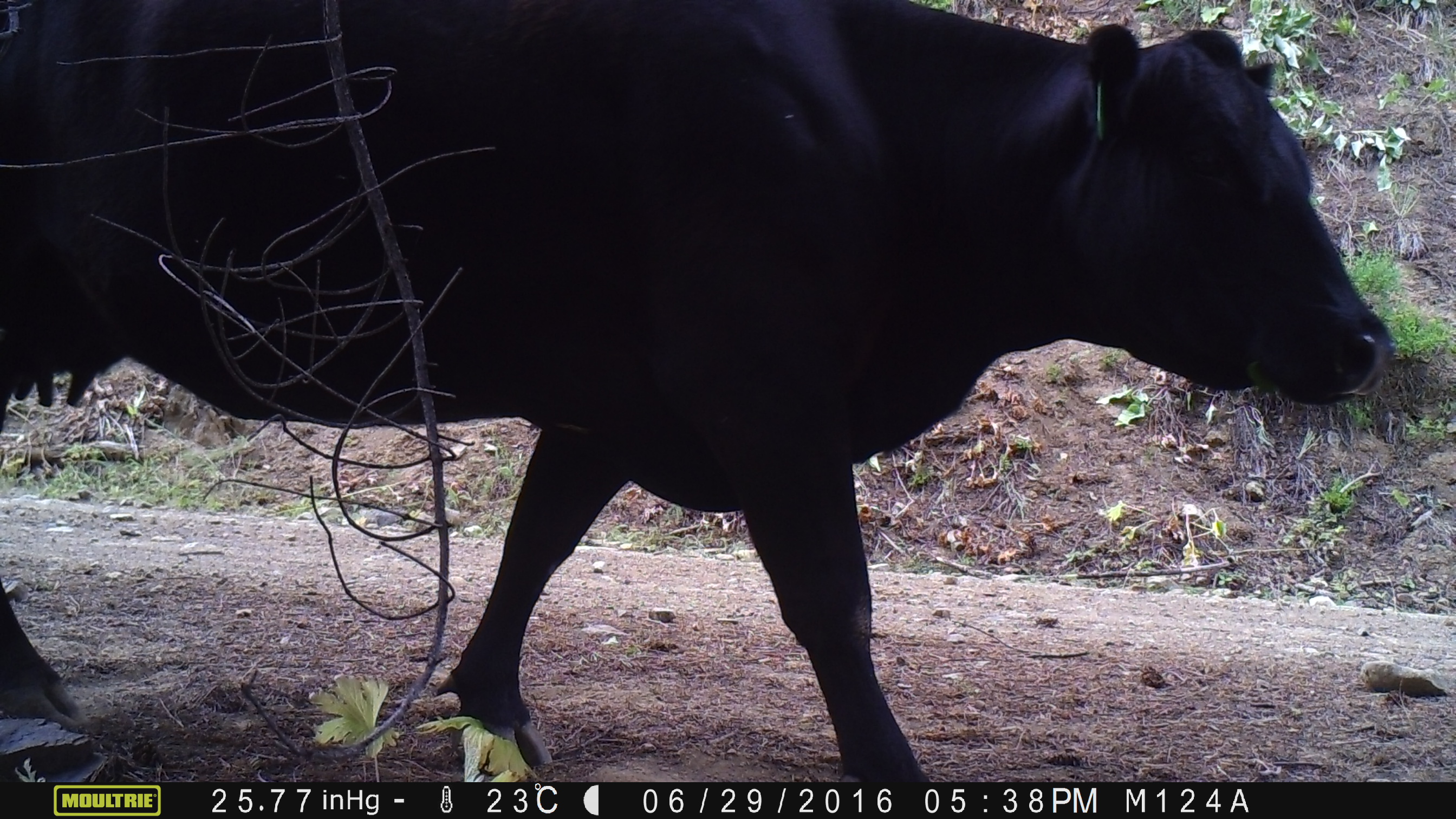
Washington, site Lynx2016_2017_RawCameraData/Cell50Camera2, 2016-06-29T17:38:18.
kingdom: Animalia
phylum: Chordata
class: Mammalia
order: Artiodactyla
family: Bovidae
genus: Bos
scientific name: Bos taurus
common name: domestic cattle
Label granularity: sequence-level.